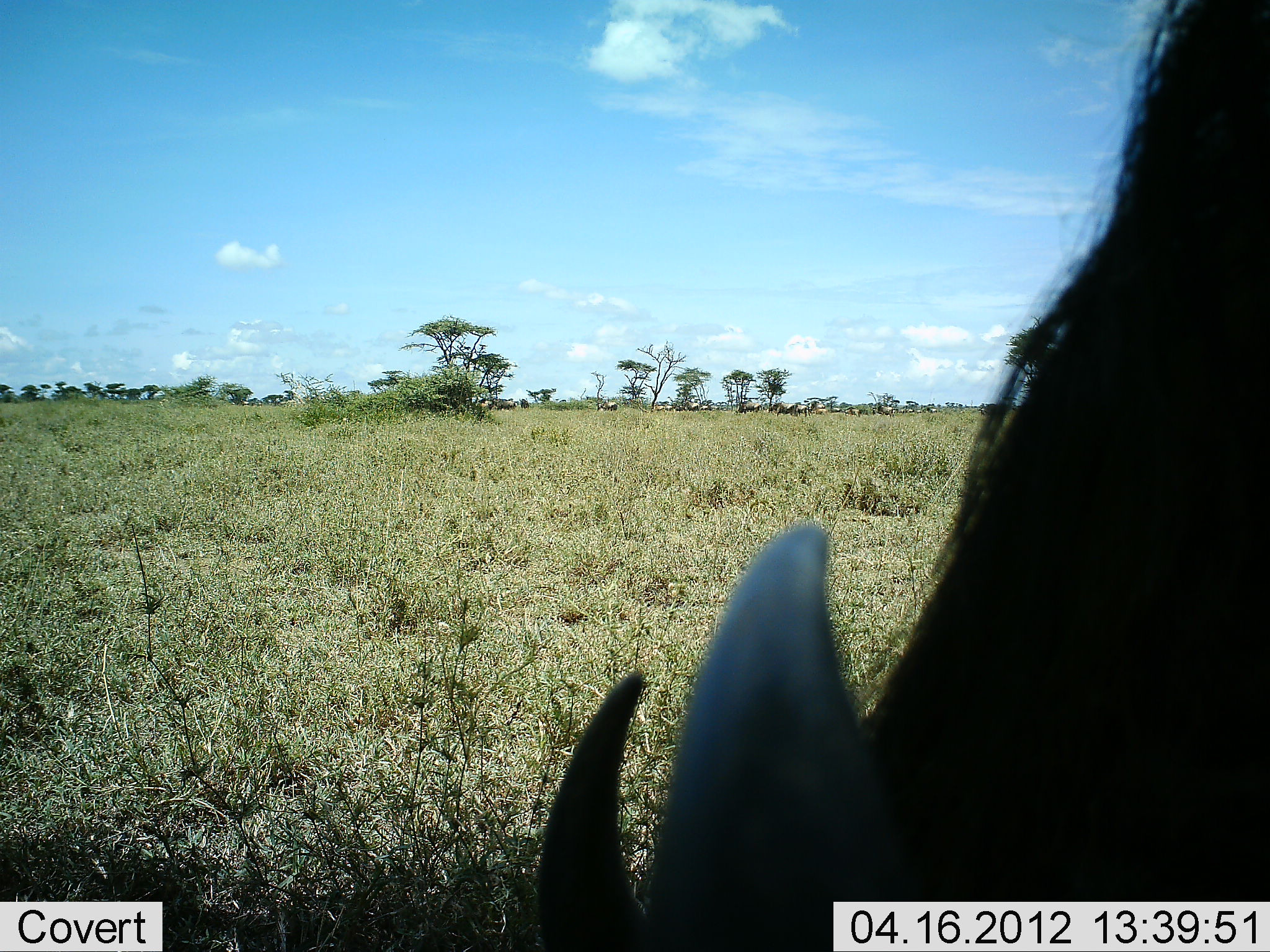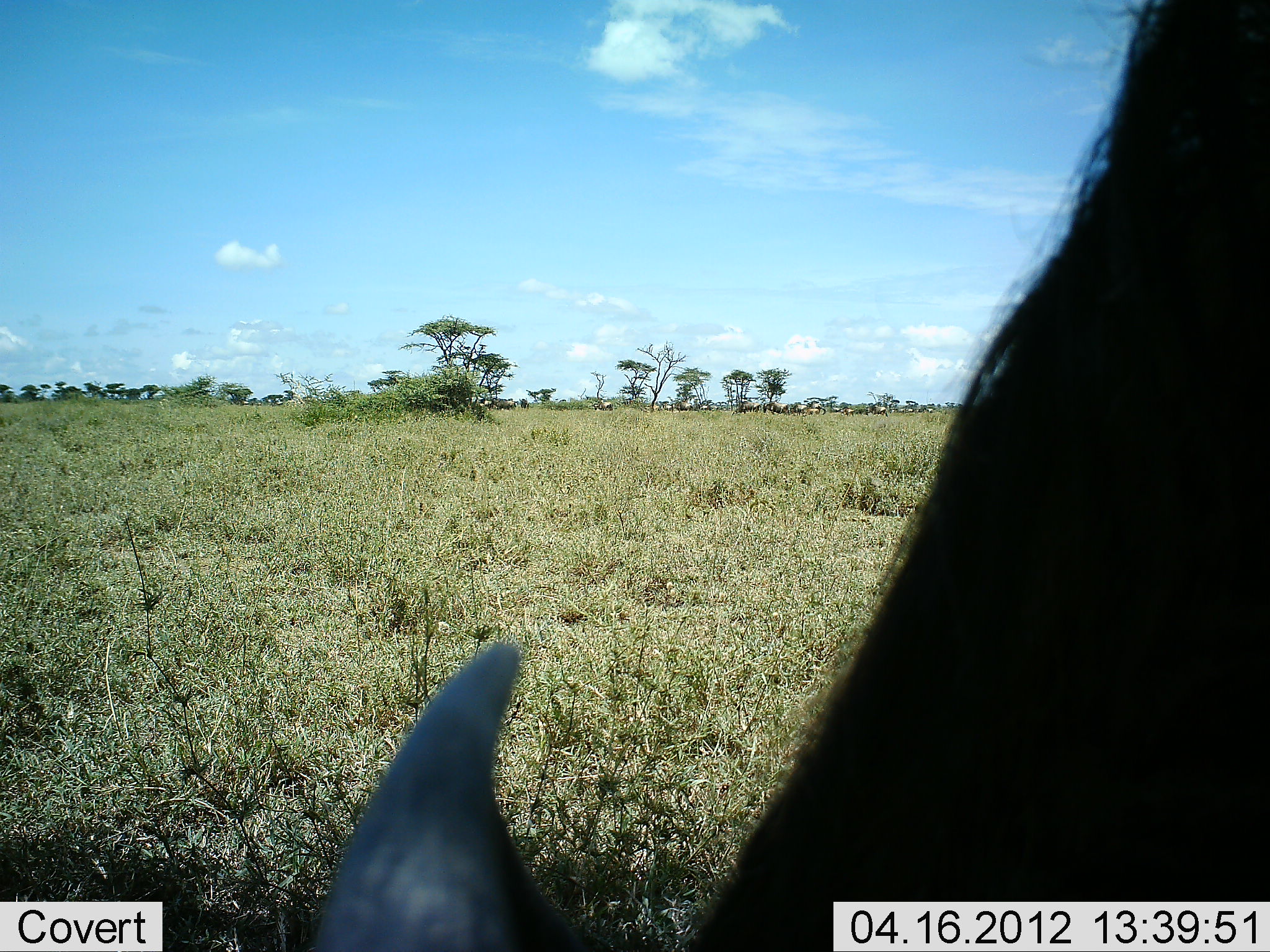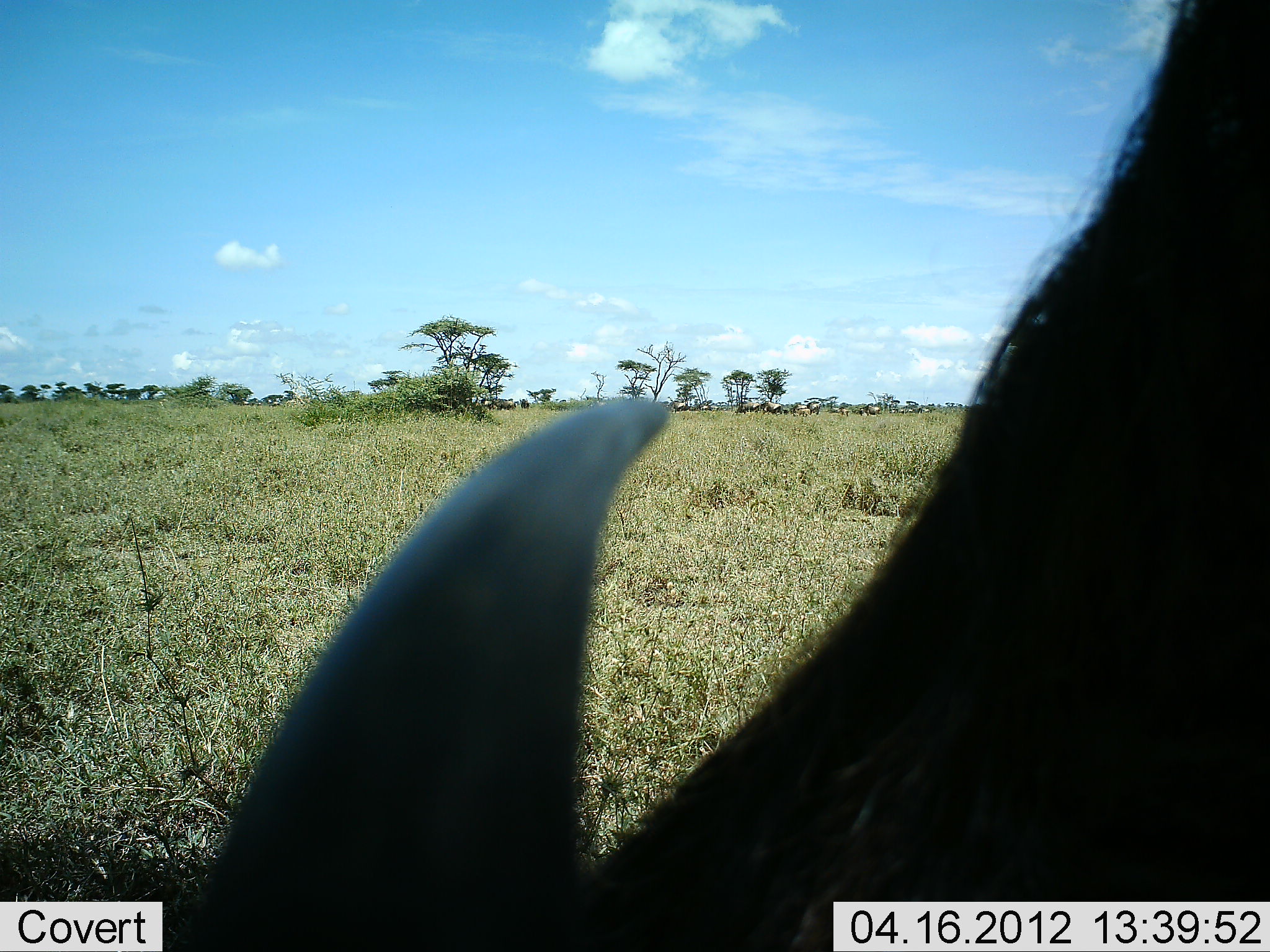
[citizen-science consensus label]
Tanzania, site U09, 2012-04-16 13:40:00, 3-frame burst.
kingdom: Animalia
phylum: Chordata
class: Mammalia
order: Artiodactyla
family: Bovidae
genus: Connochaetes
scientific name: Connochaetes taurinus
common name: blue wildebeest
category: wildebeest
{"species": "wildebeest (blue wildebeest) (Connochaetes taurinus)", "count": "9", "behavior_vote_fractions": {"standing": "25%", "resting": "0%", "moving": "62%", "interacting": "0%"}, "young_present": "0%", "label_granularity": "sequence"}